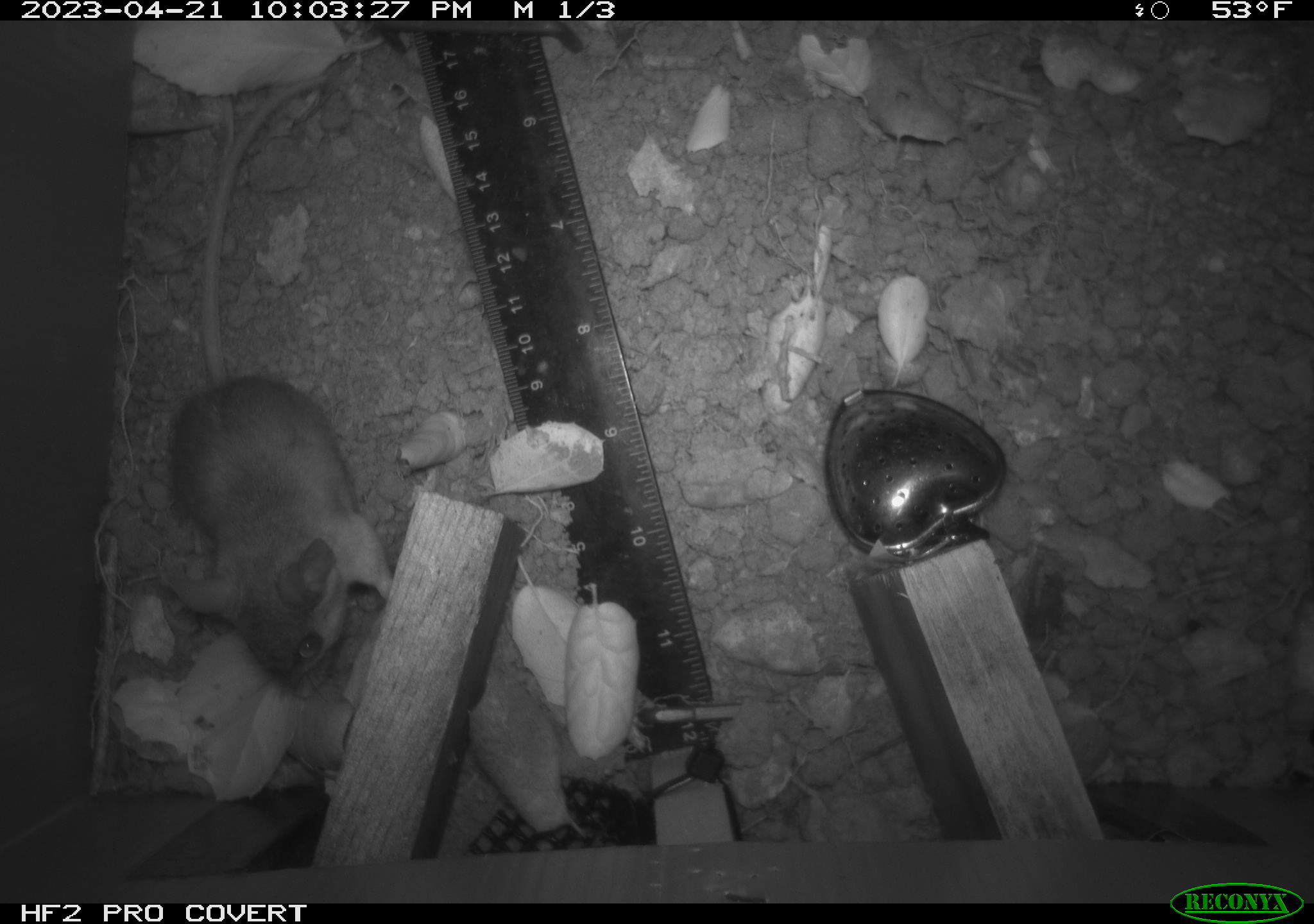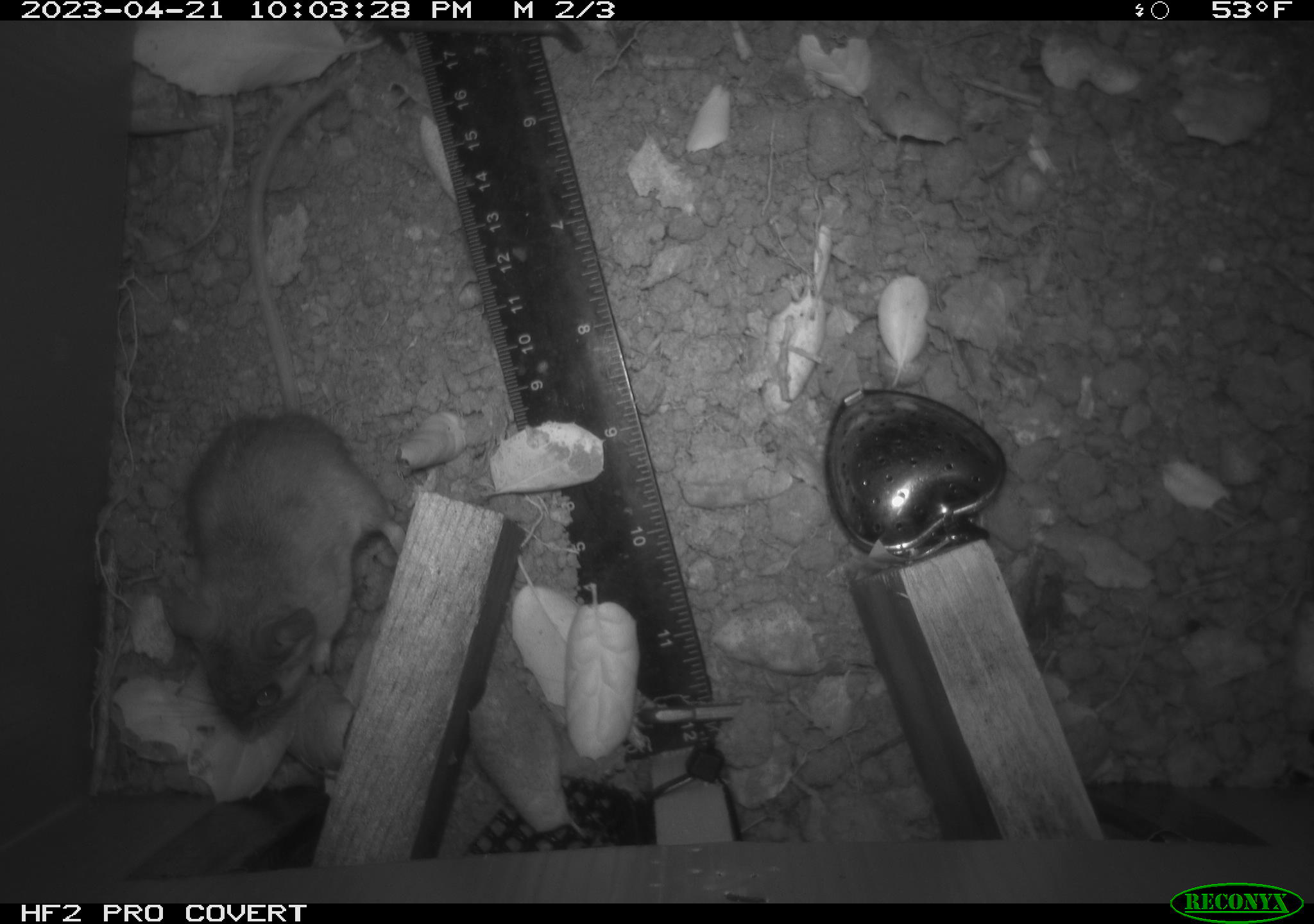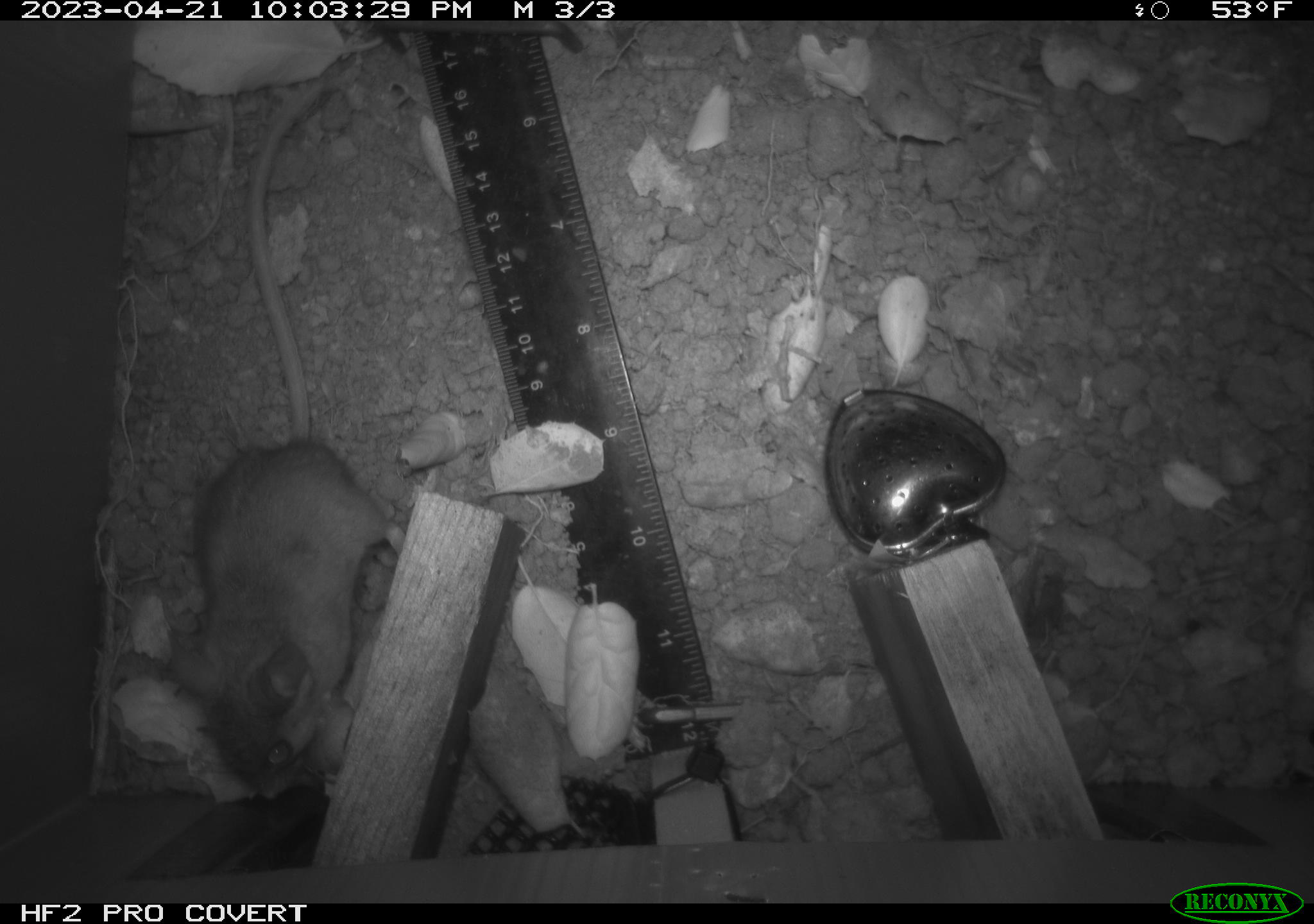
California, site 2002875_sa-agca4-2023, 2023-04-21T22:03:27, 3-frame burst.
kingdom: Animalia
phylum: Chordata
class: Mammalia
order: Rodentia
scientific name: Rodentia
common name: mouse species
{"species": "mouse species (Rodentia)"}